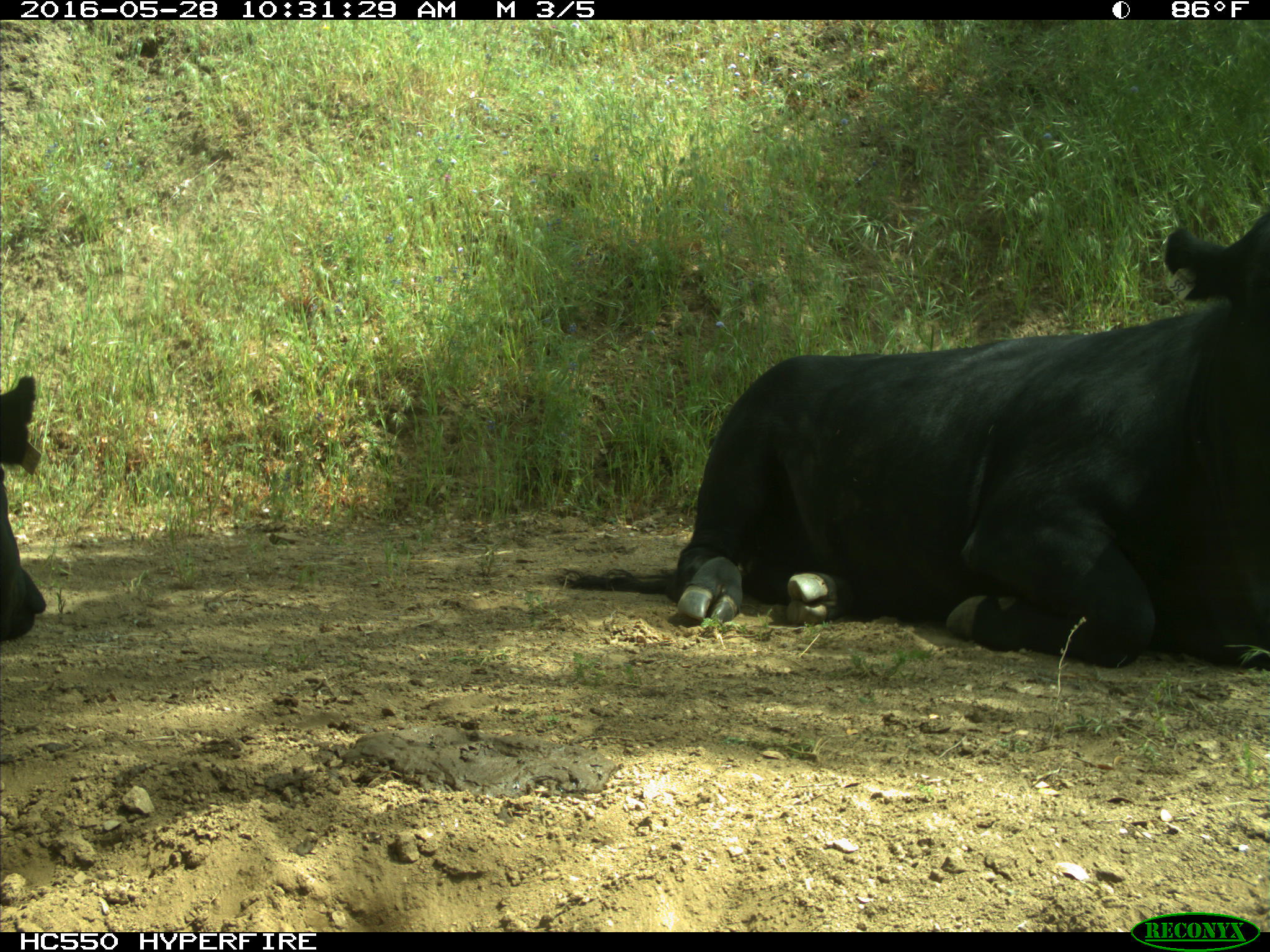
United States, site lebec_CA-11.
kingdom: Animalia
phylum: Chordata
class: Mammalia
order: Artiodactyla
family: Bovidae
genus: Bos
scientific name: Bos taurus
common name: domestic cow